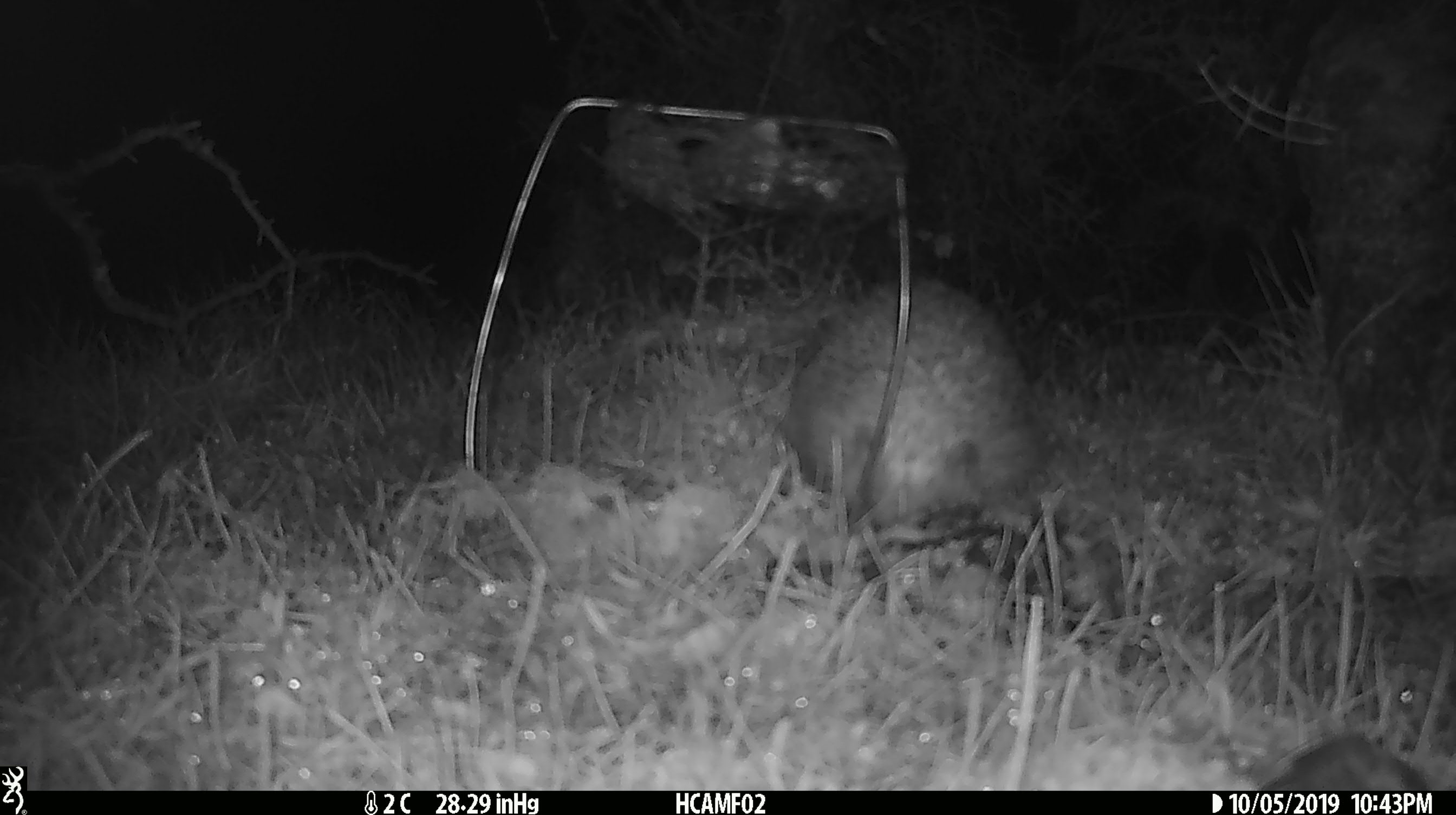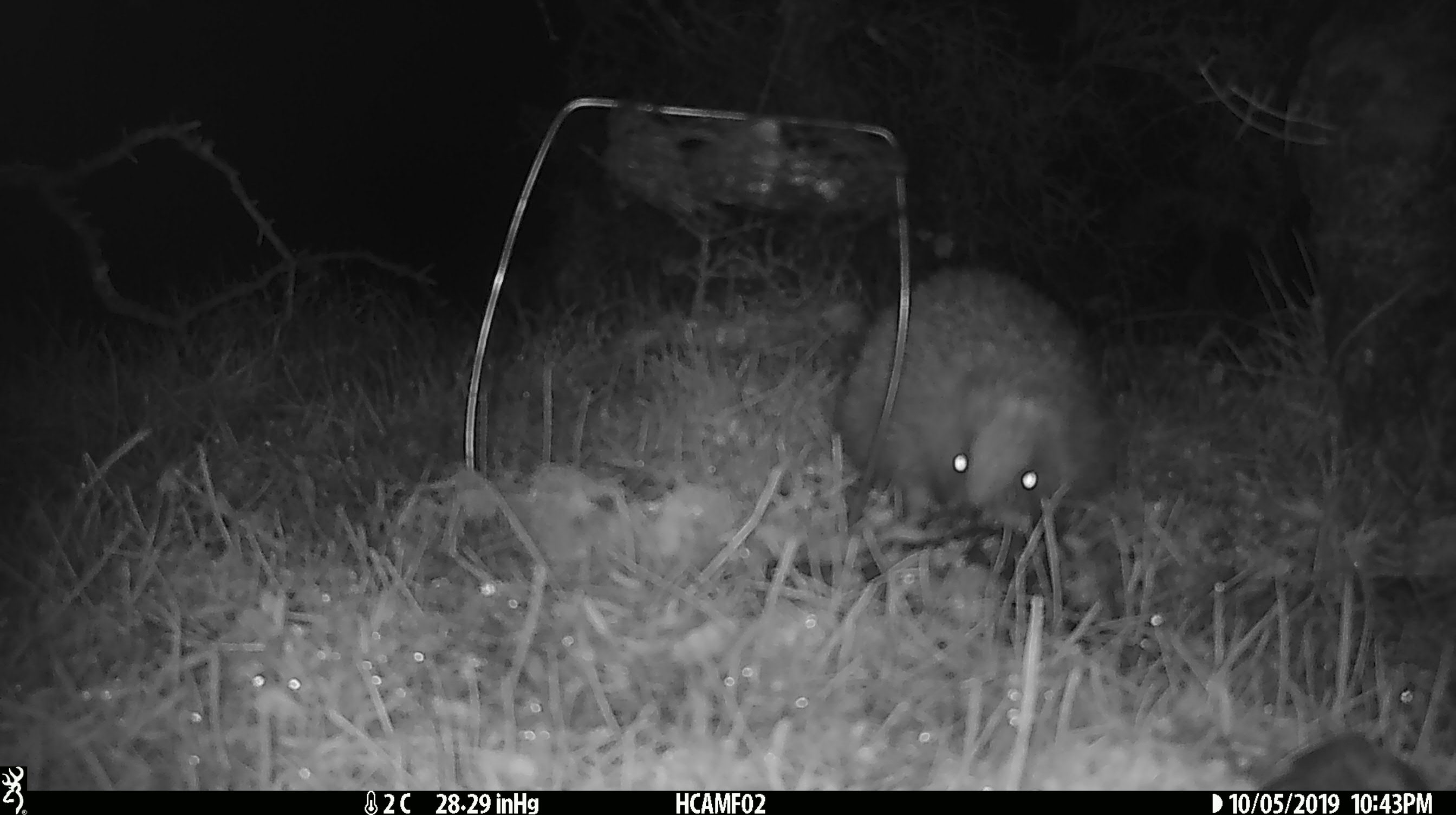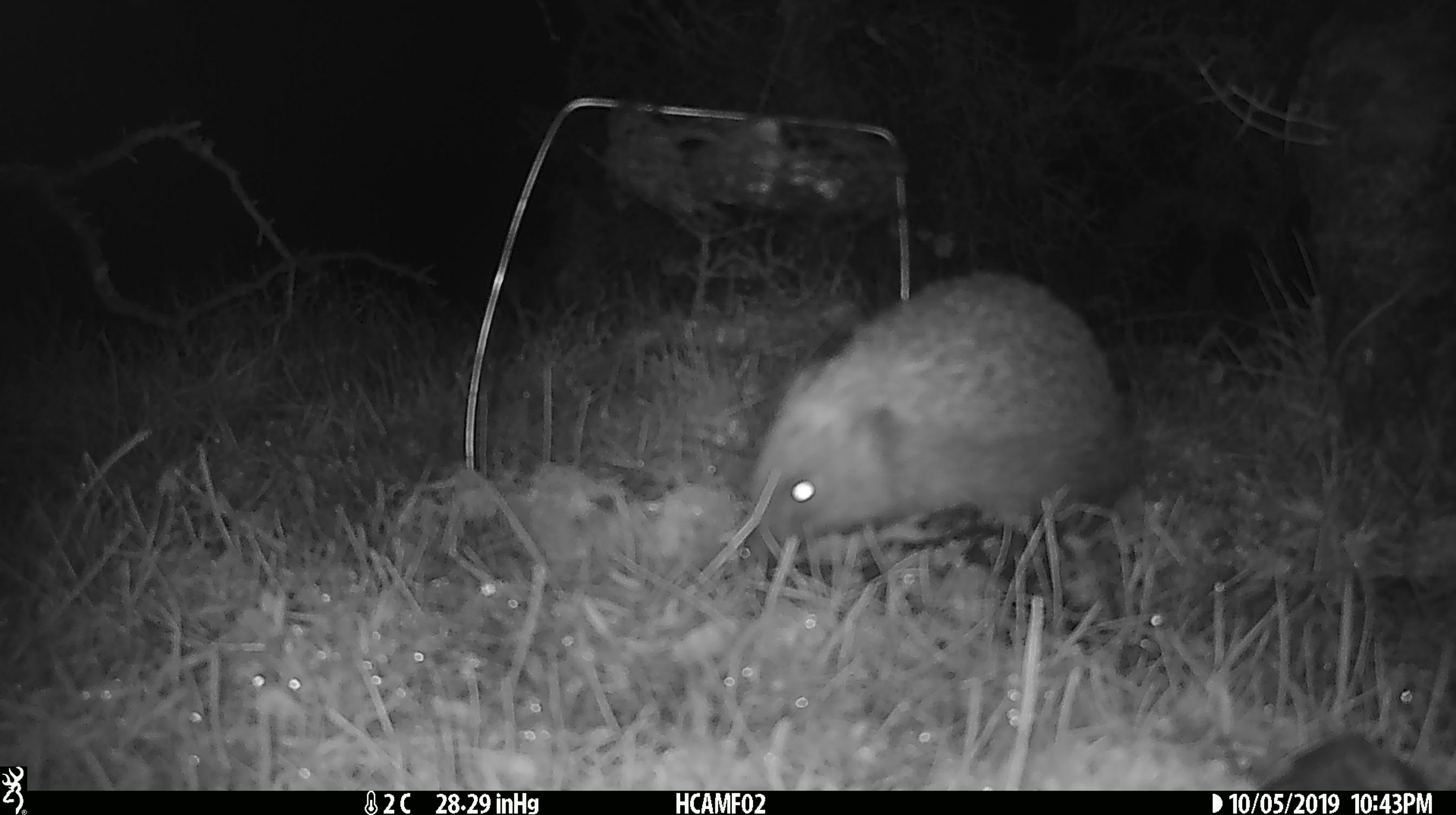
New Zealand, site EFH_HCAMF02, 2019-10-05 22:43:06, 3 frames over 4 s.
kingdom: Animalia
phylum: Chordata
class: Mammalia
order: Eulipotyphla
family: Erinaceidae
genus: Erinaceus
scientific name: Erinaceus europaeus europaeus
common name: european hedgehog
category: hedgehog